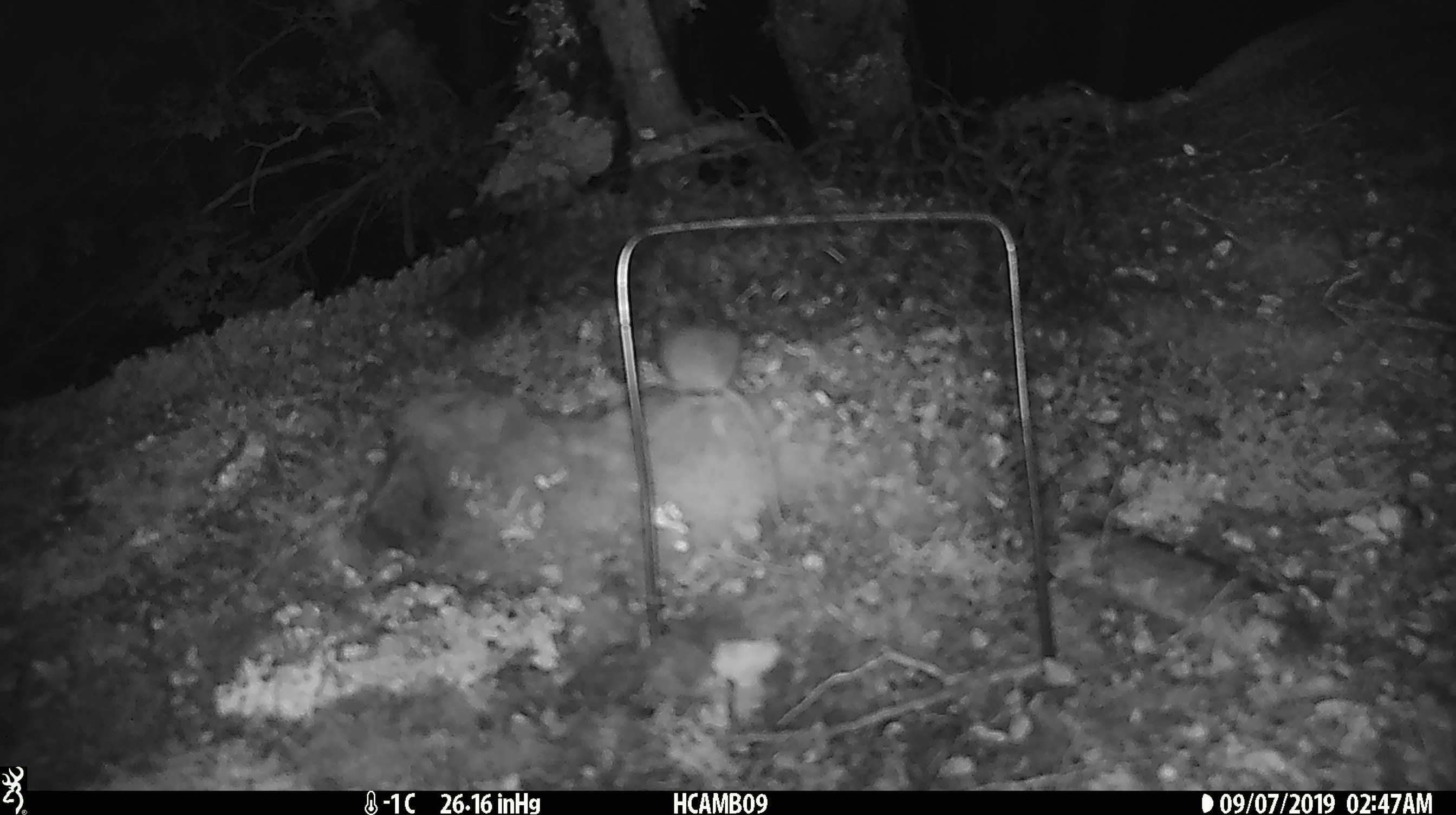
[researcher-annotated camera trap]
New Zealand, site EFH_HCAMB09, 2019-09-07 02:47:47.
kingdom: Animalia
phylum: Chordata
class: Mammalia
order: Rodentia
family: Muridae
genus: Mus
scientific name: Mus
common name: mouse